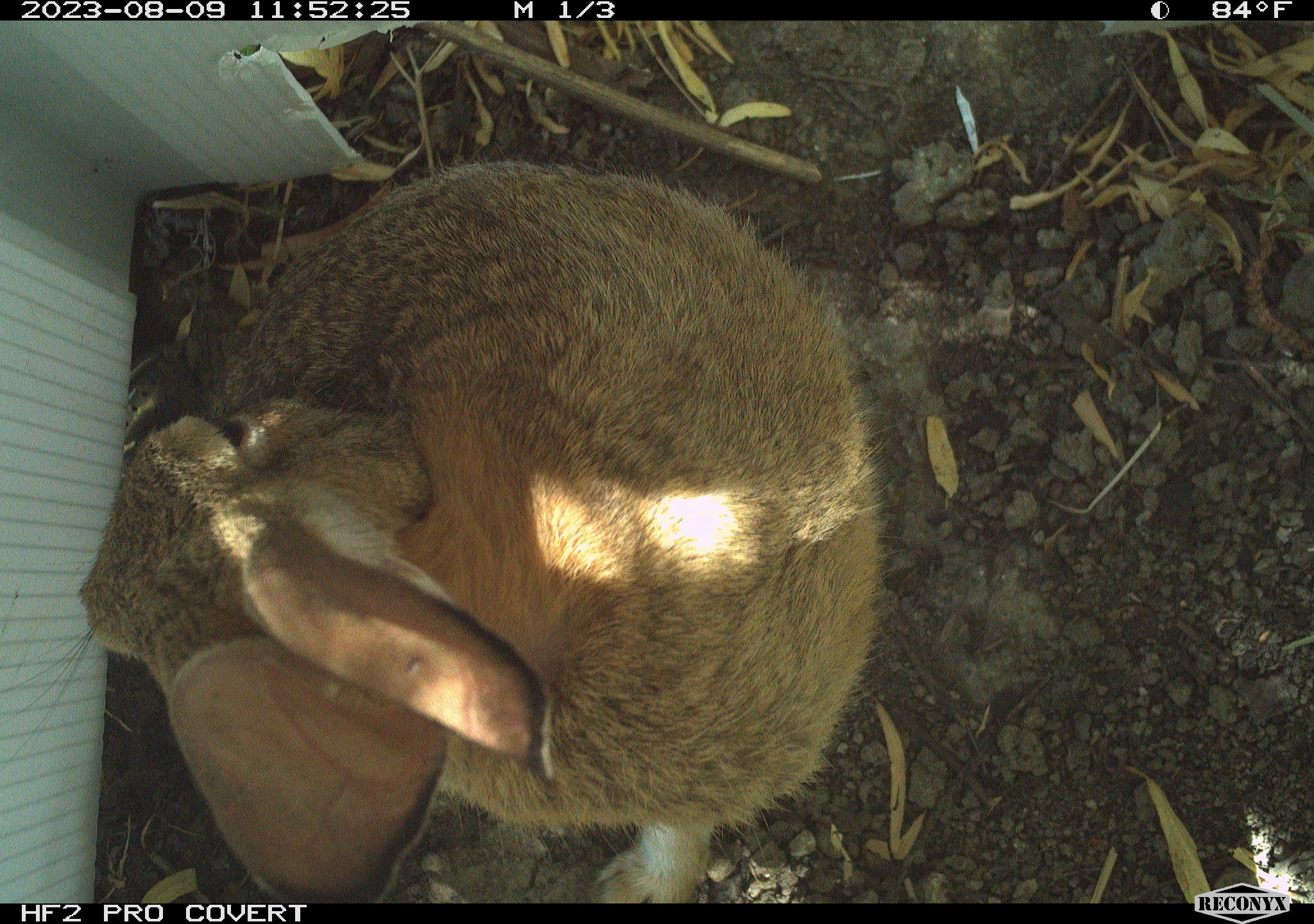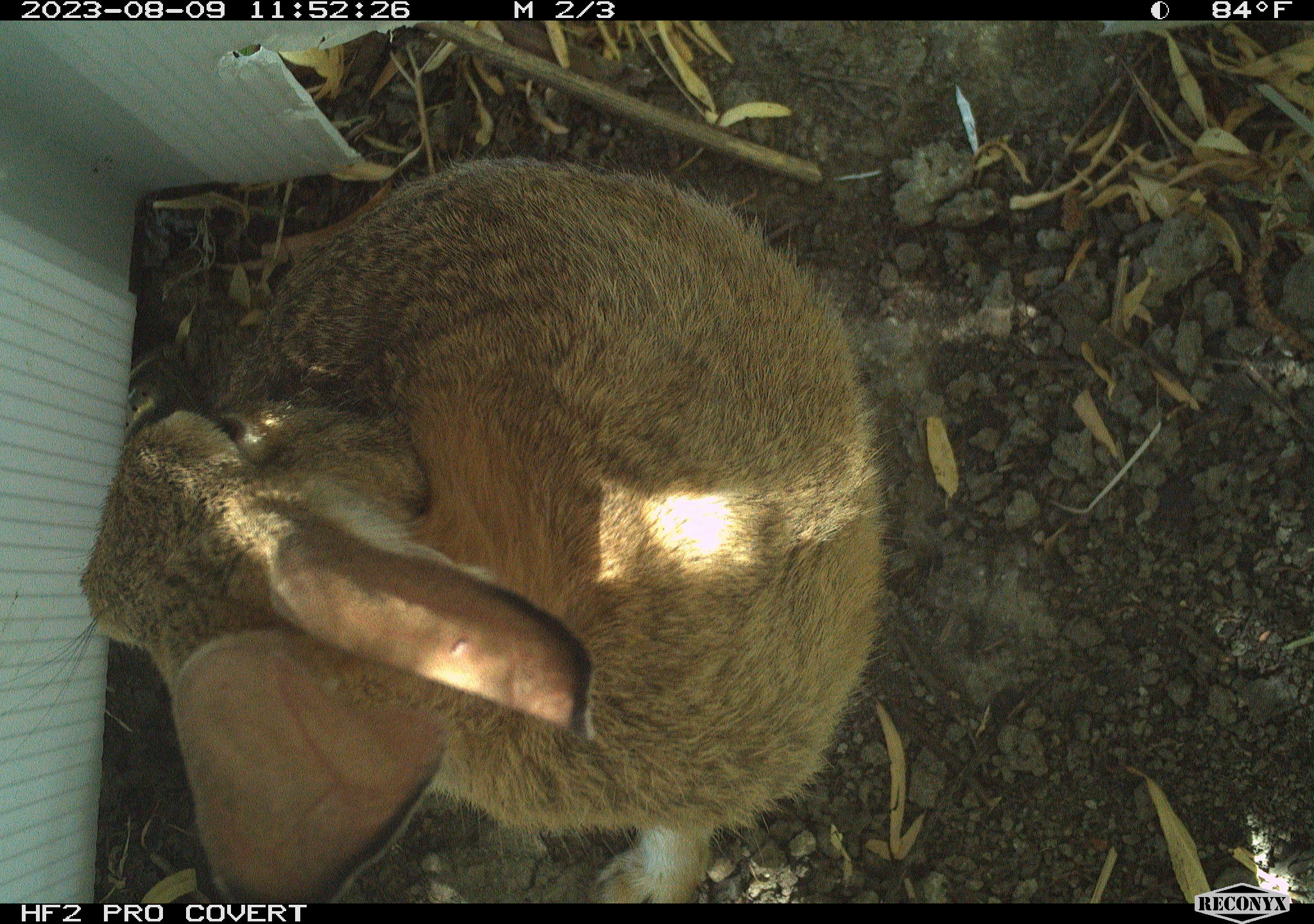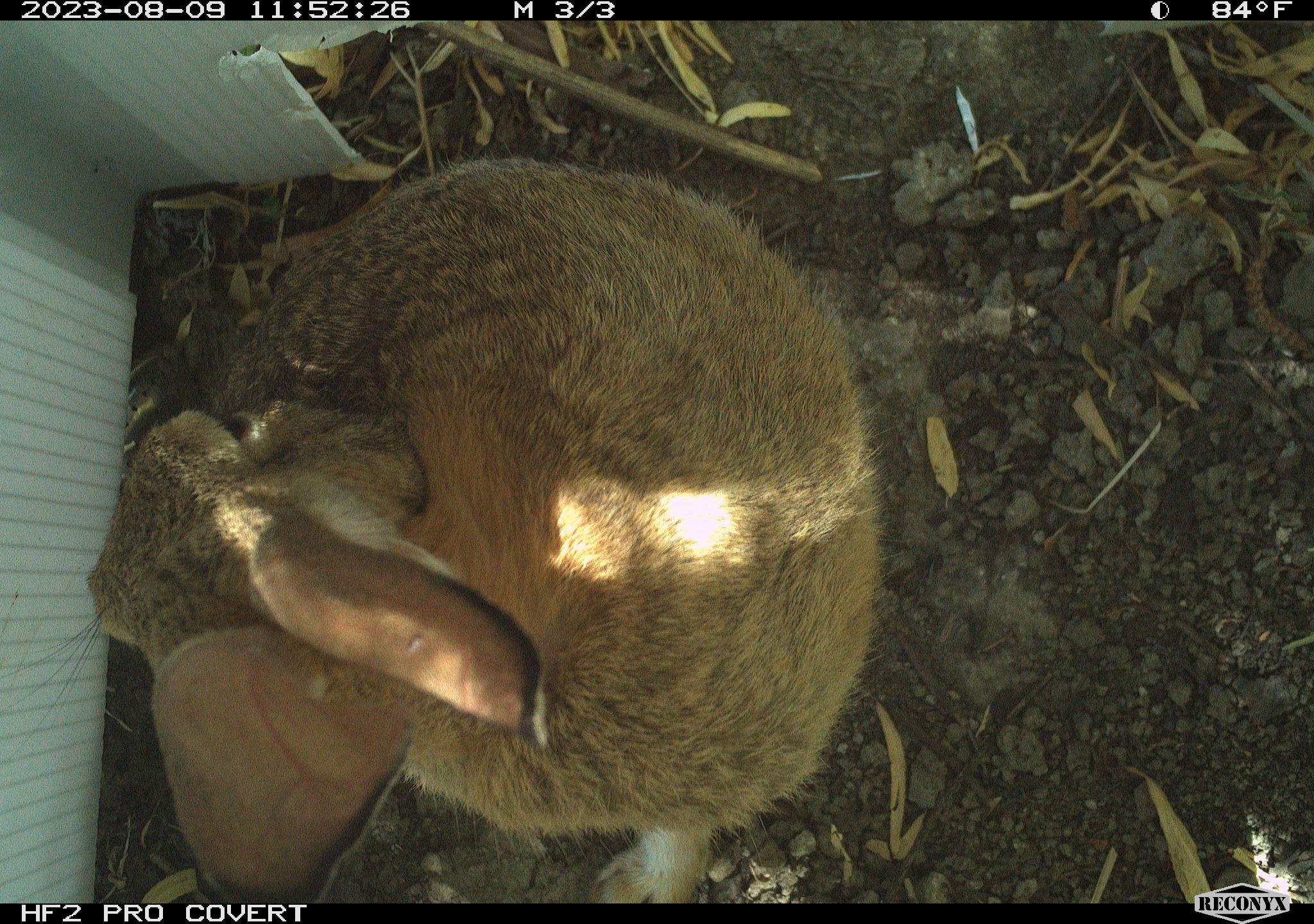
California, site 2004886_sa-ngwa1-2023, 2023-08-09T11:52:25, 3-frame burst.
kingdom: Animalia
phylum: Chordata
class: Mammalia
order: Lagomorpha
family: Leporidae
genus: Sylvilagus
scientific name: Sylvilagus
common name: cottontail rabbits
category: sylvilagus species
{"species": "sylvilagus species (cottontail rabbits) (Sylvilagus)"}